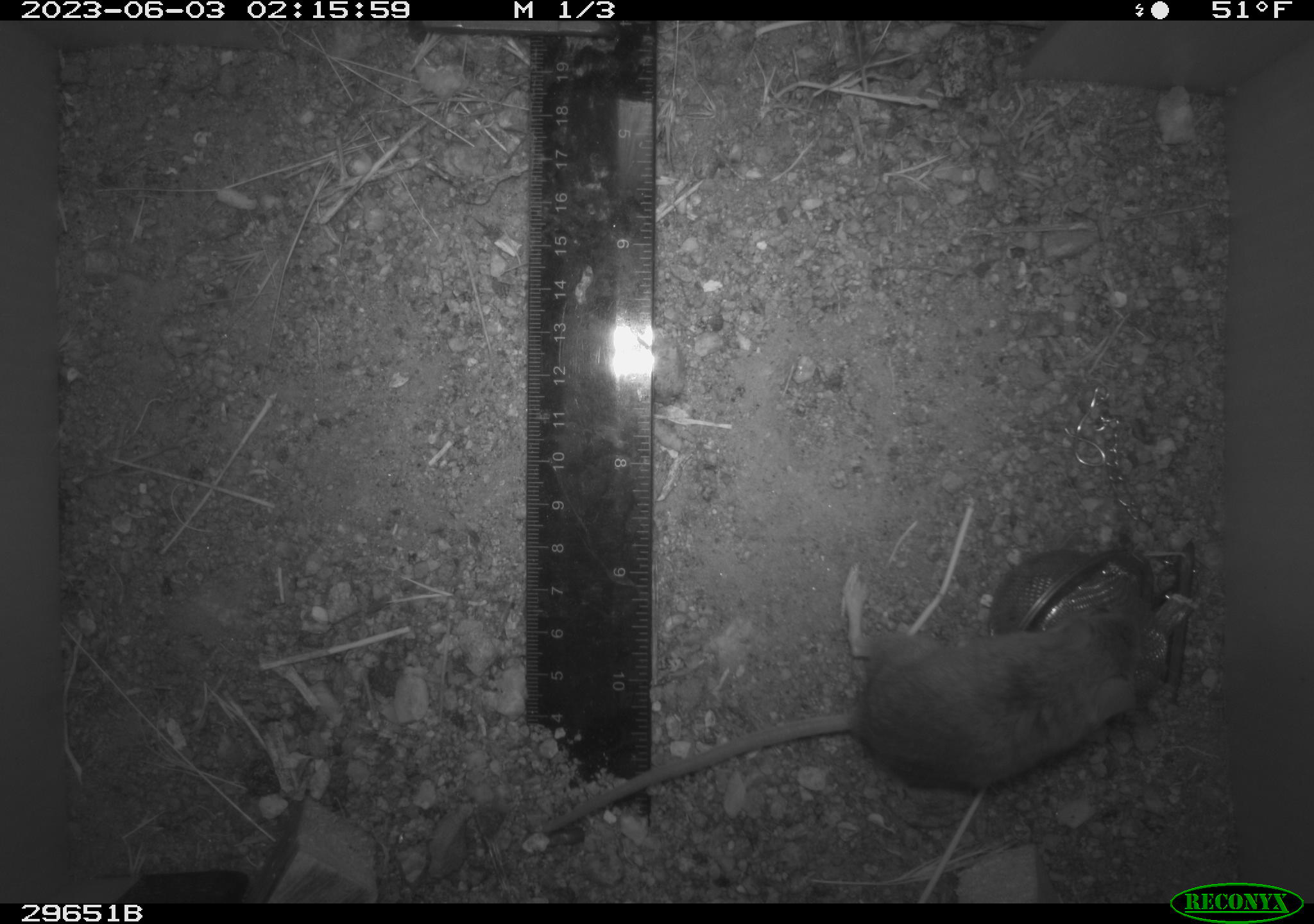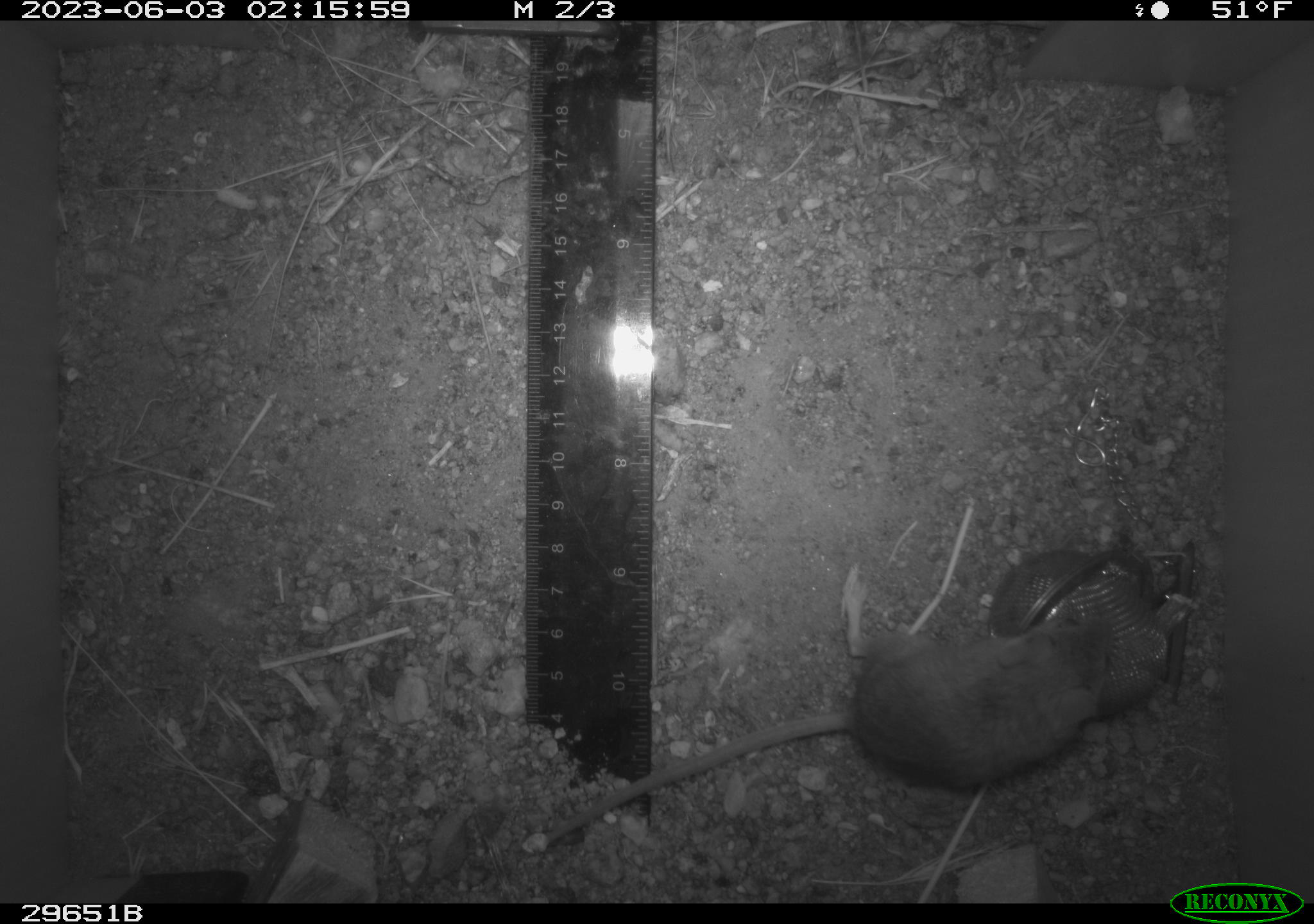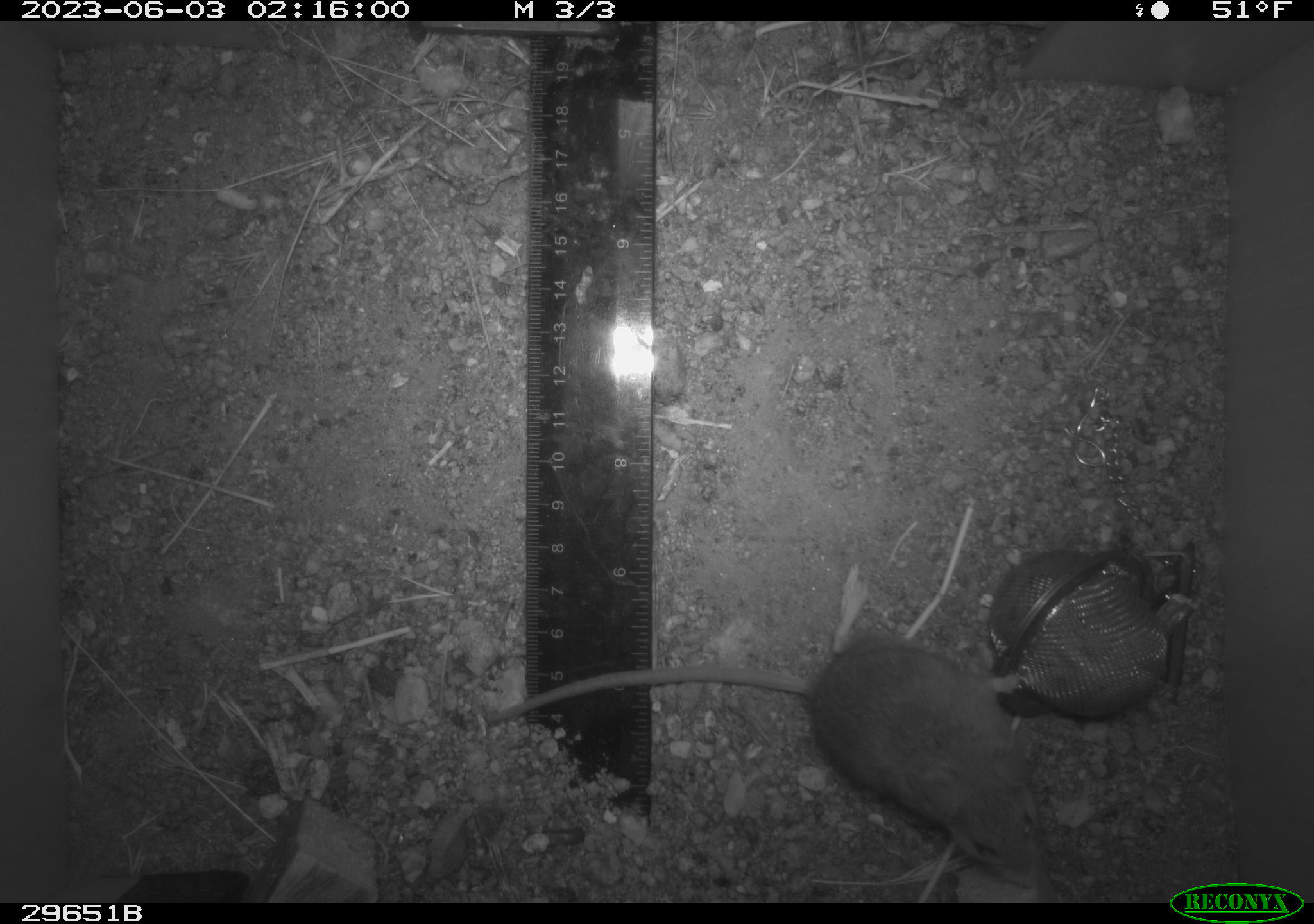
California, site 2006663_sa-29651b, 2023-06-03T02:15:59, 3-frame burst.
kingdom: Animalia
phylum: Chordata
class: Mammalia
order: Rodentia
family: Cricetidae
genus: Peromyscus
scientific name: Peromyscus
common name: deer mice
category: peromyscus species